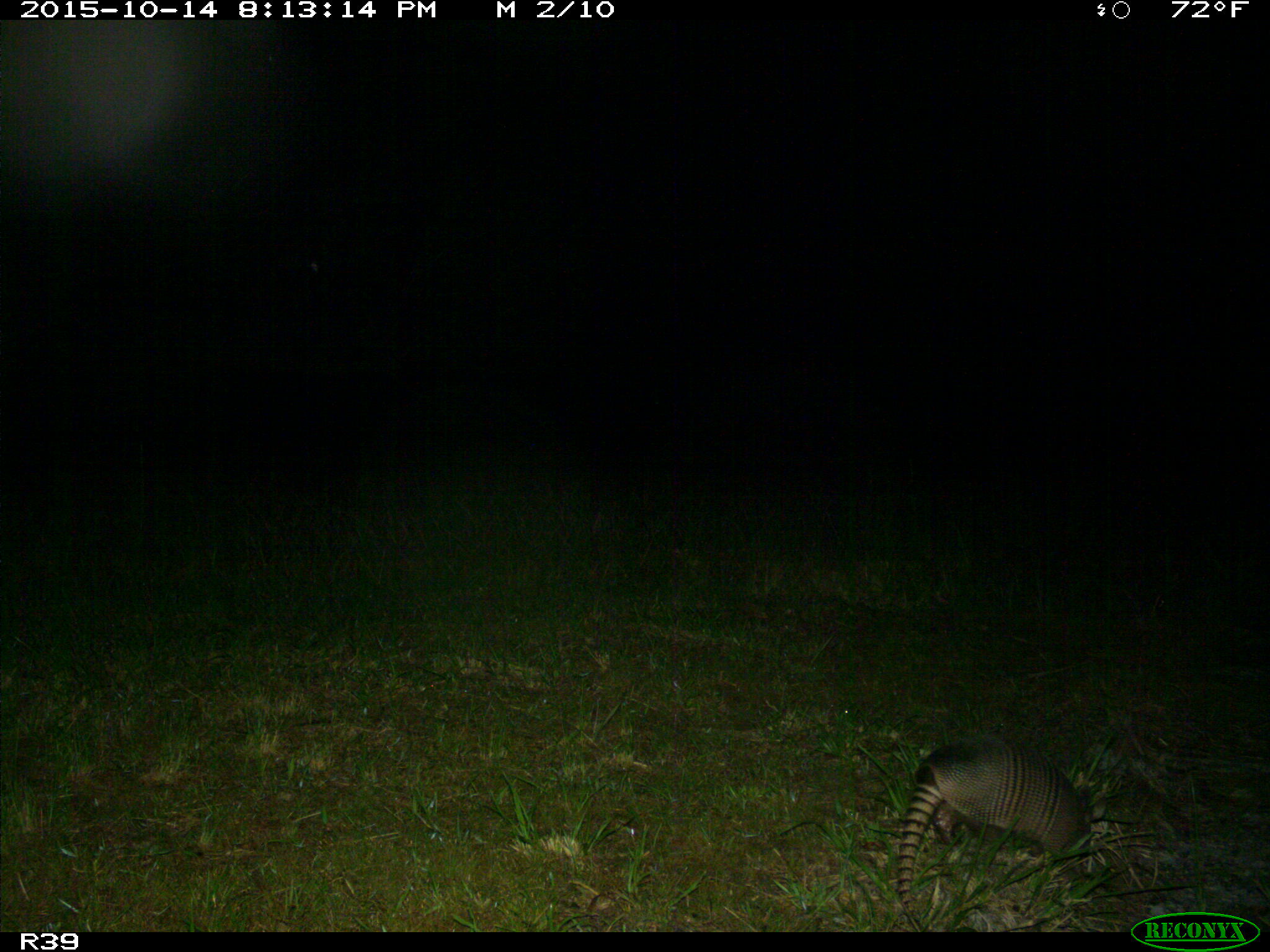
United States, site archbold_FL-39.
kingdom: Animalia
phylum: Chordata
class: Mammalia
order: Cingulata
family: Dasypodidae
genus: Dasypus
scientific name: Dasypus novemcinctus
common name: nine-banded armadillo